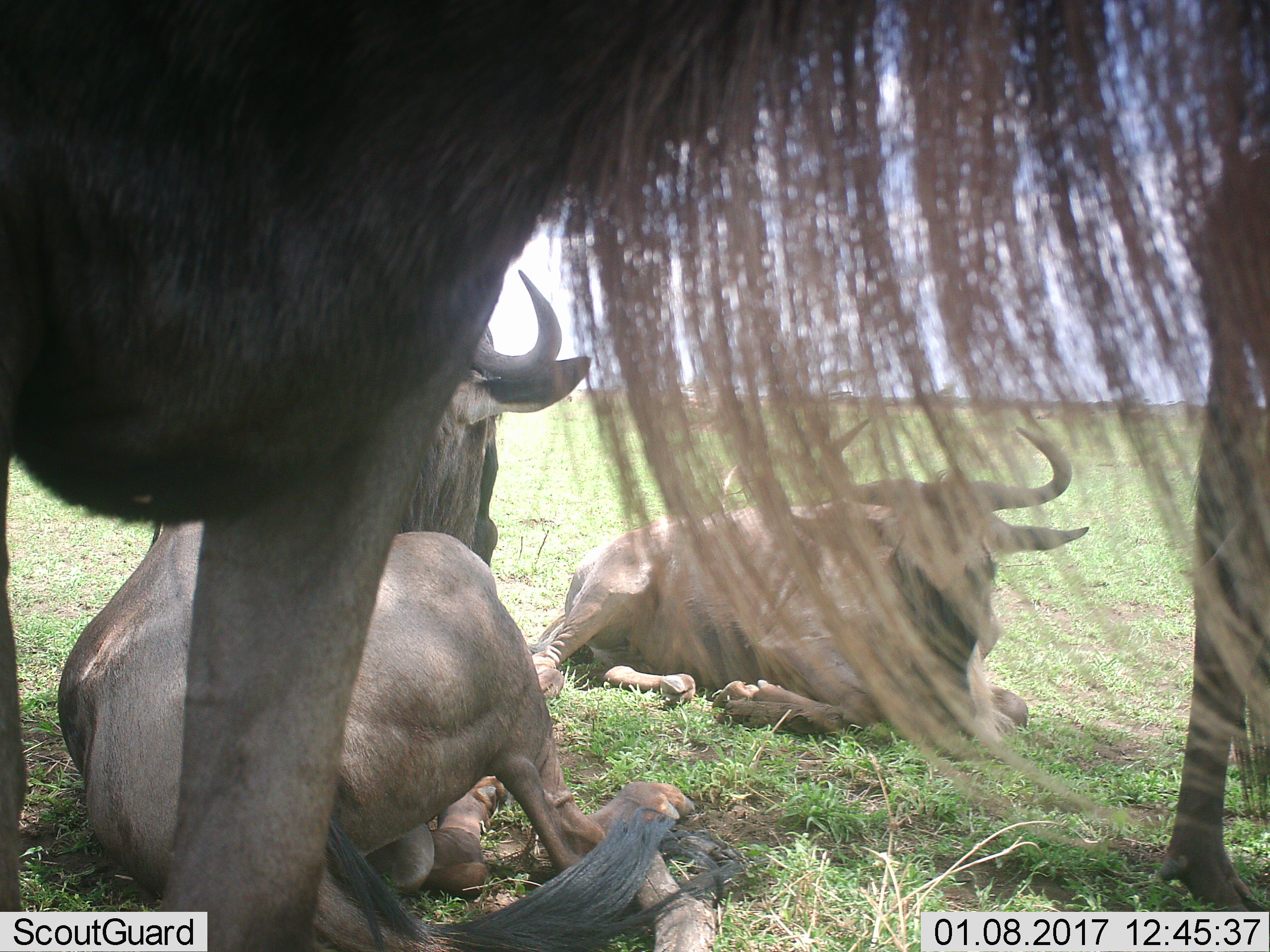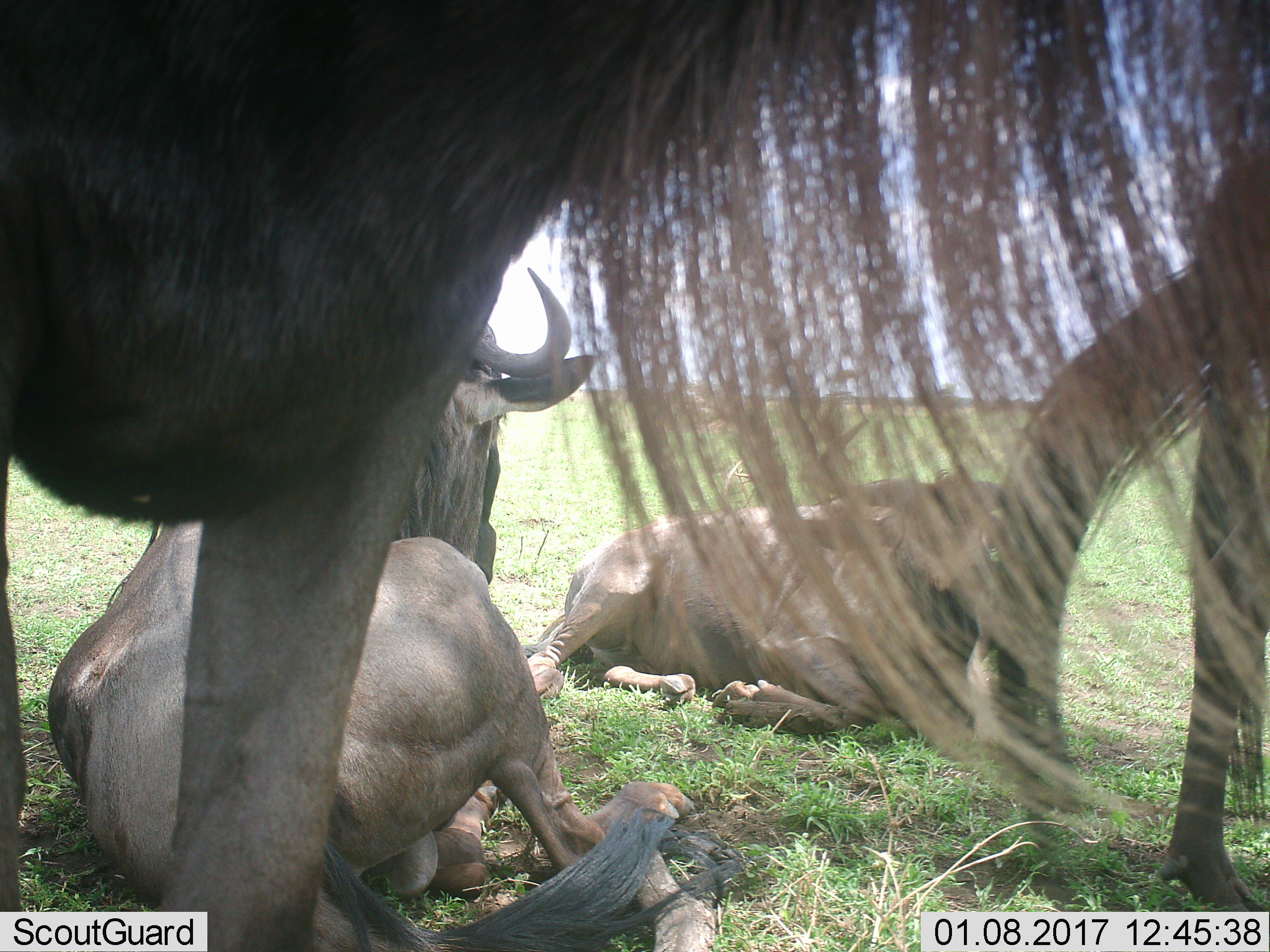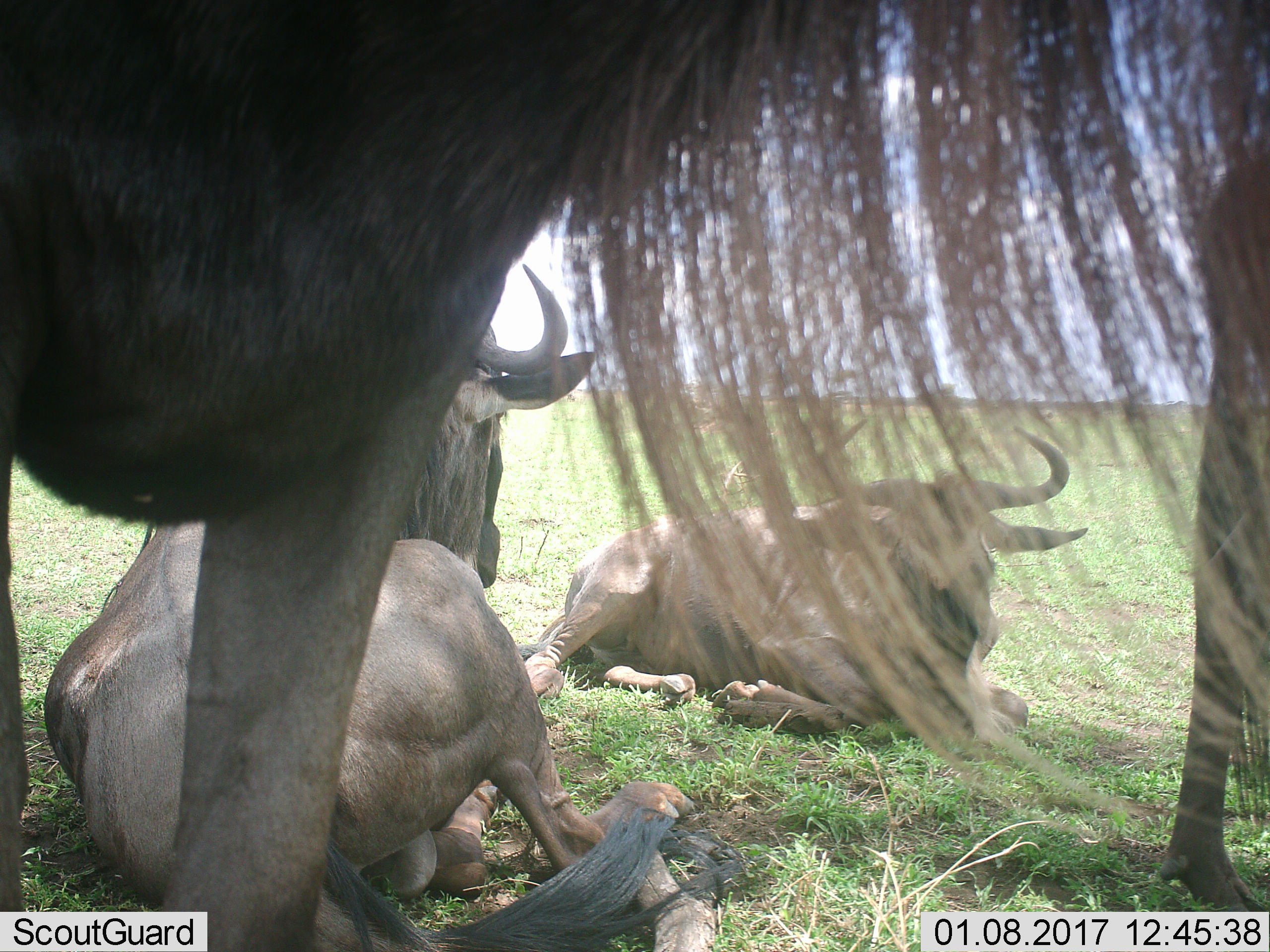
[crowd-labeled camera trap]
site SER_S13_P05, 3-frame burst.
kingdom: Animalia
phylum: Chordata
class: Mammalia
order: Artiodactyla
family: Bovidae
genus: Connochaetes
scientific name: Connochaetes taurinus taurinus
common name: blue wildebeest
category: wildebeestblue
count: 4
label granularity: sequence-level